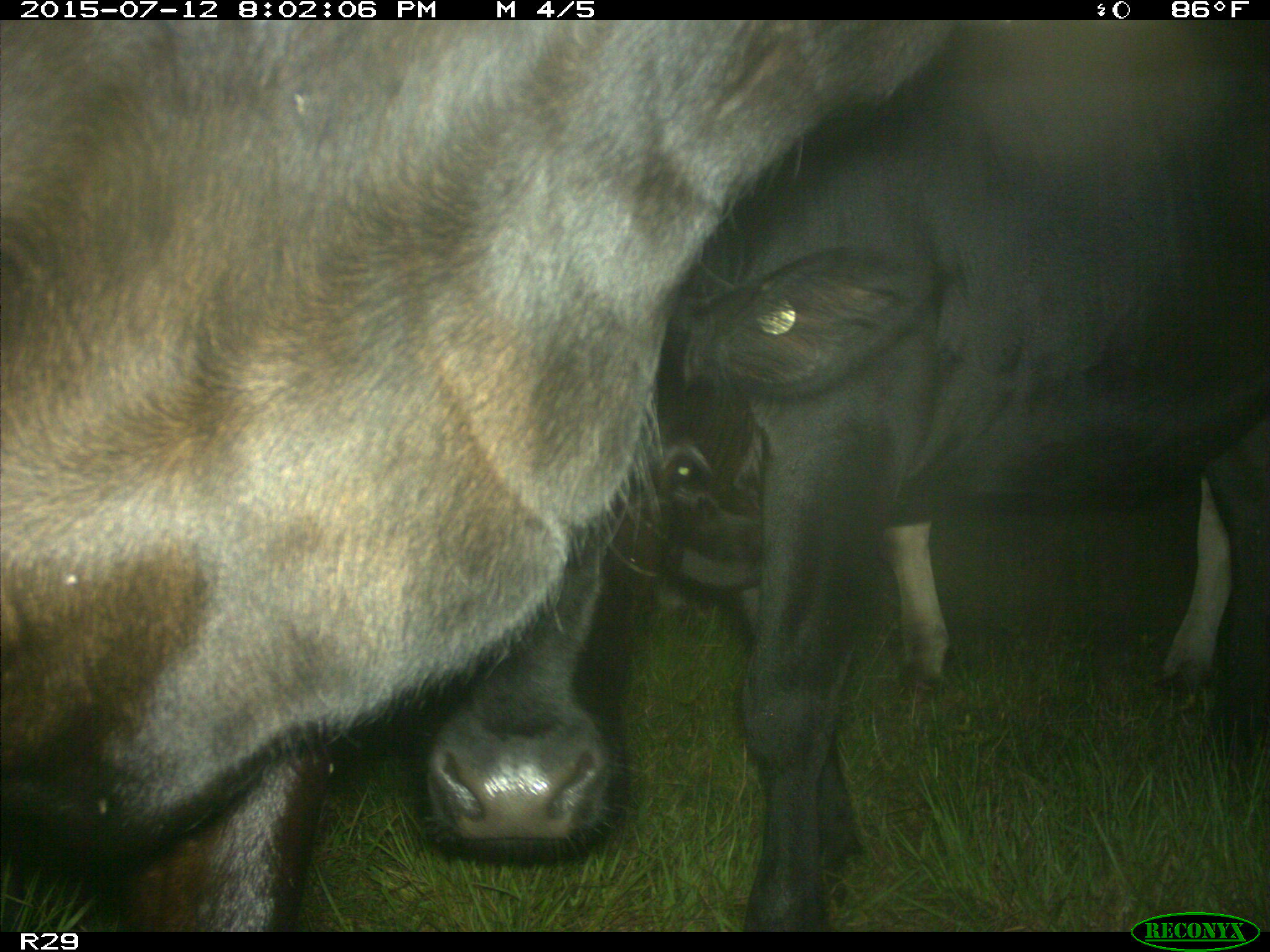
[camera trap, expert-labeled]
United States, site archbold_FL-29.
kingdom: Animalia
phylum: Chordata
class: Mammalia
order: Artiodactyla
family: Bovidae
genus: Bos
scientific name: Bos taurus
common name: domestic cow